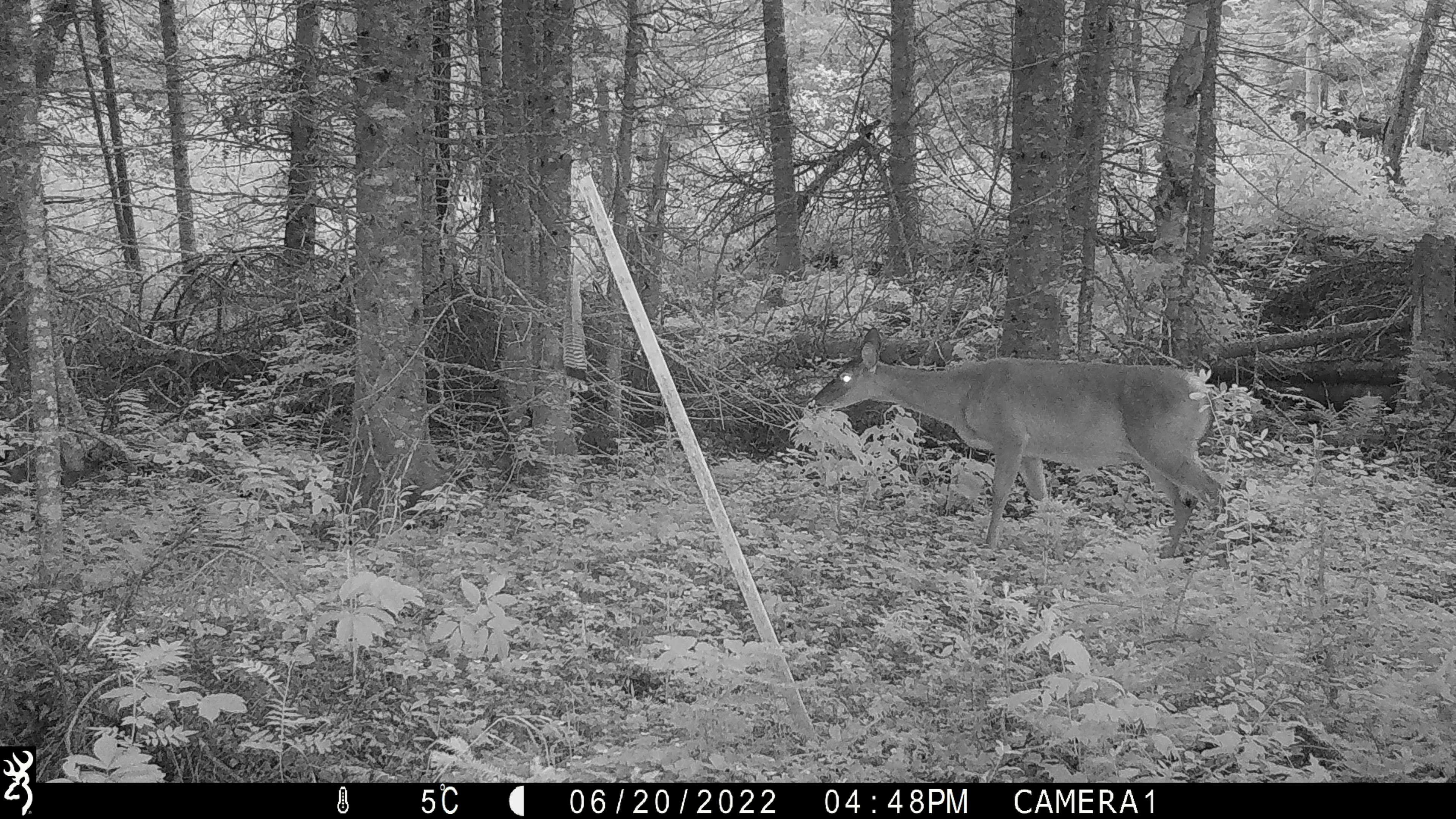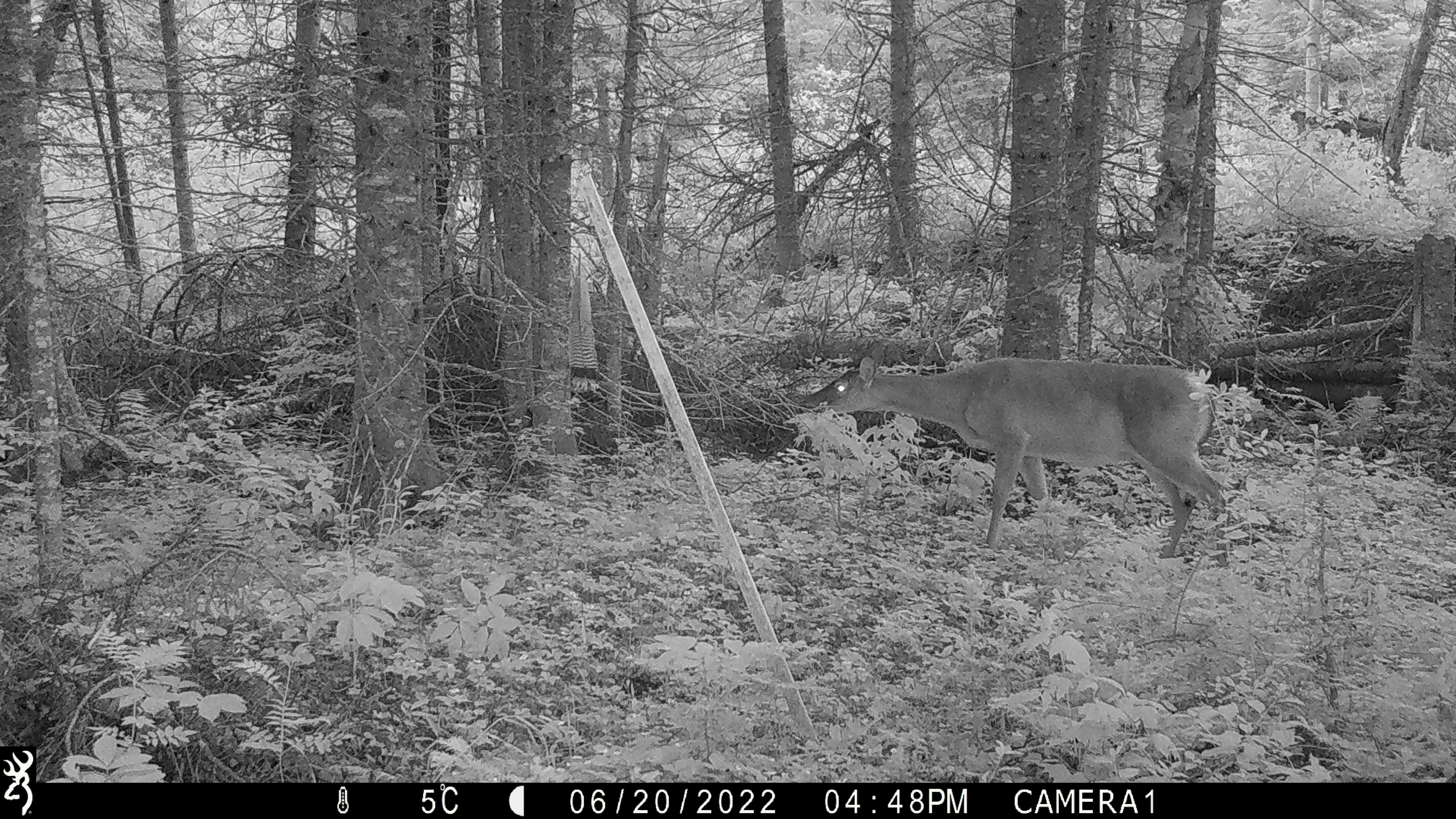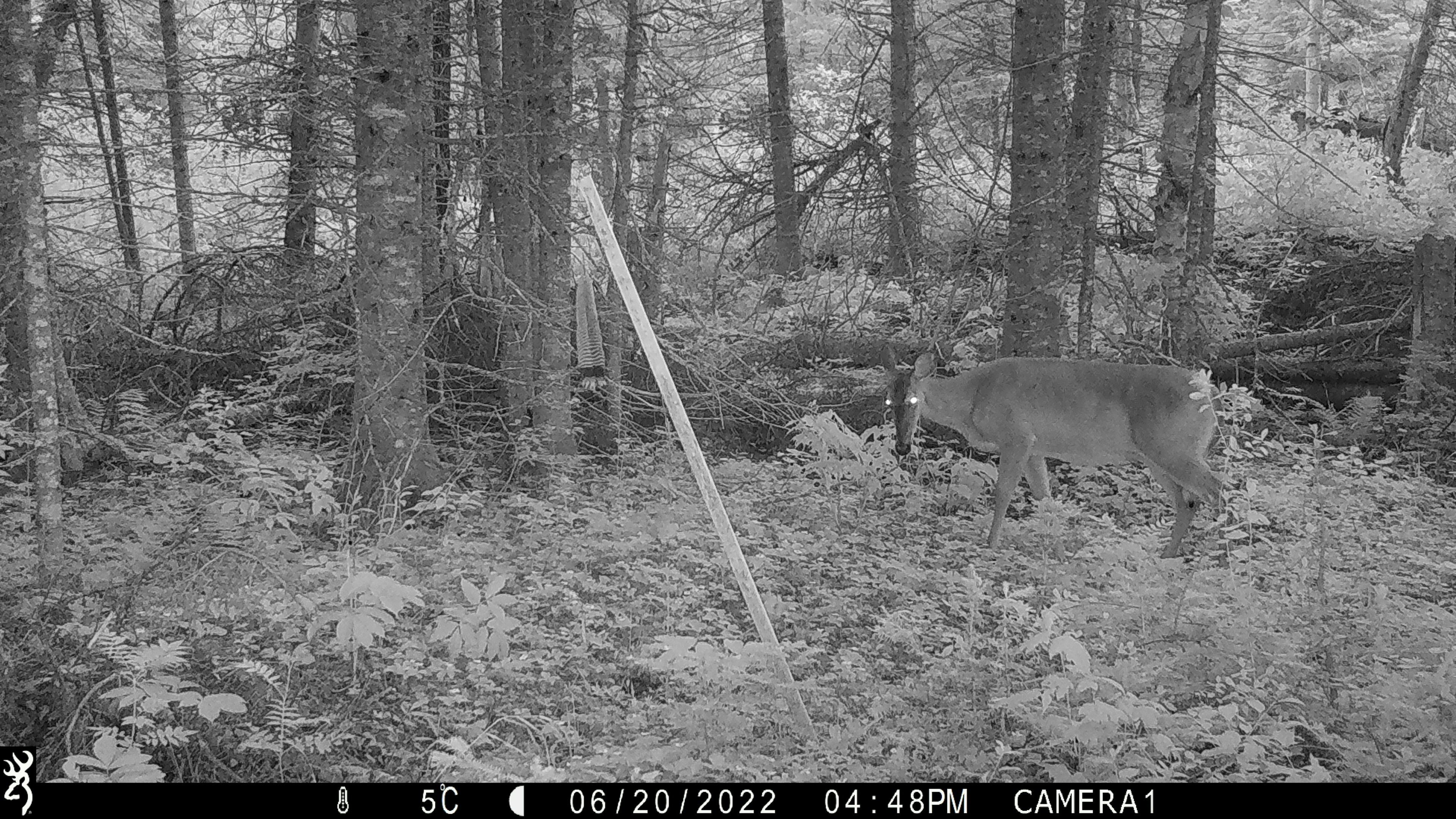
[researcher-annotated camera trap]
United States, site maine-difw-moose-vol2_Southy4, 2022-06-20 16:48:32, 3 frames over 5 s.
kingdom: Animalia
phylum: Chordata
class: Mammalia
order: Artiodactyla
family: Cervidae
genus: Odocoileus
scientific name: Odocoileus virginianus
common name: white-tailed deer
White-tailed deer (Odocoileus virginianus).